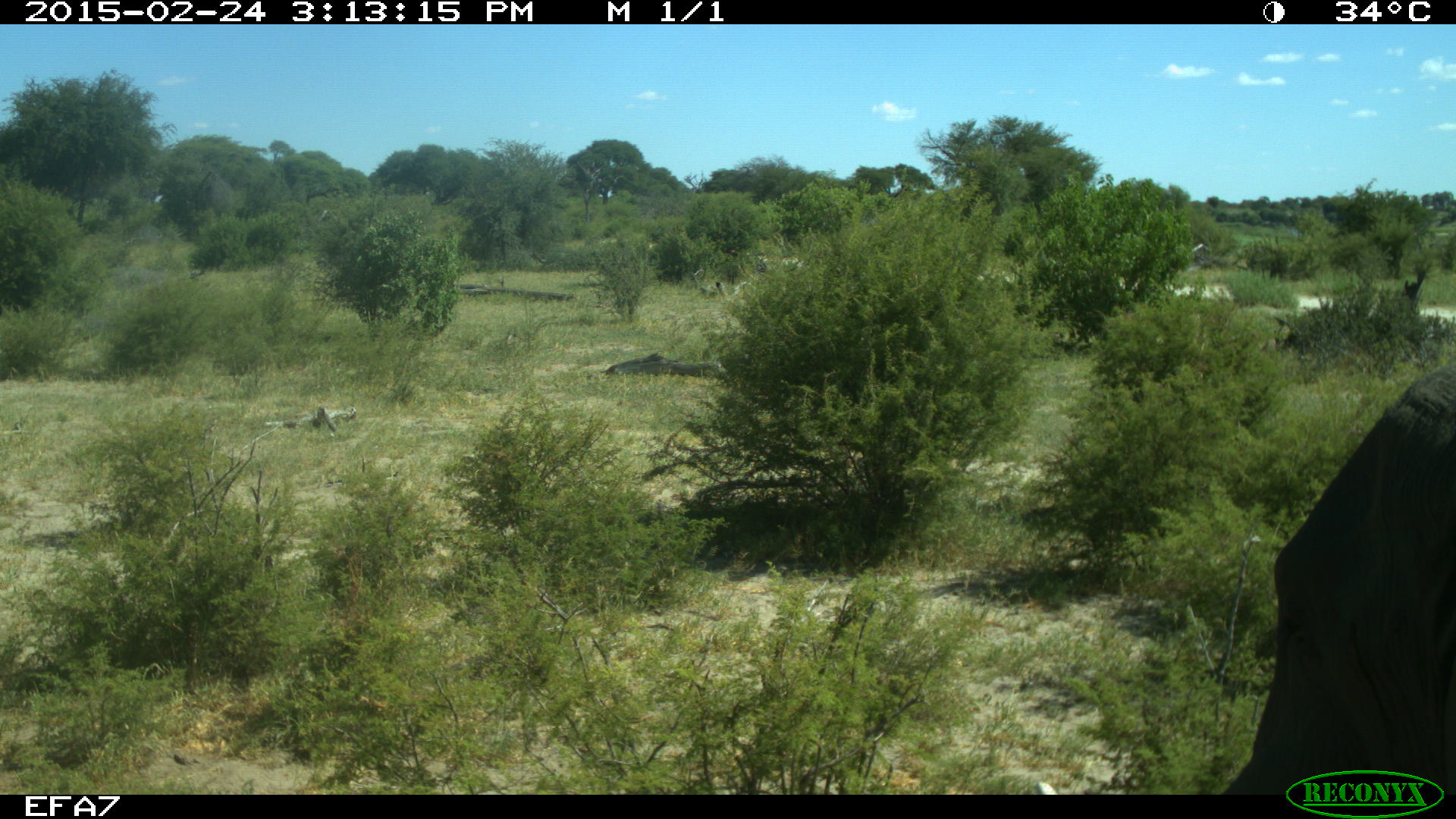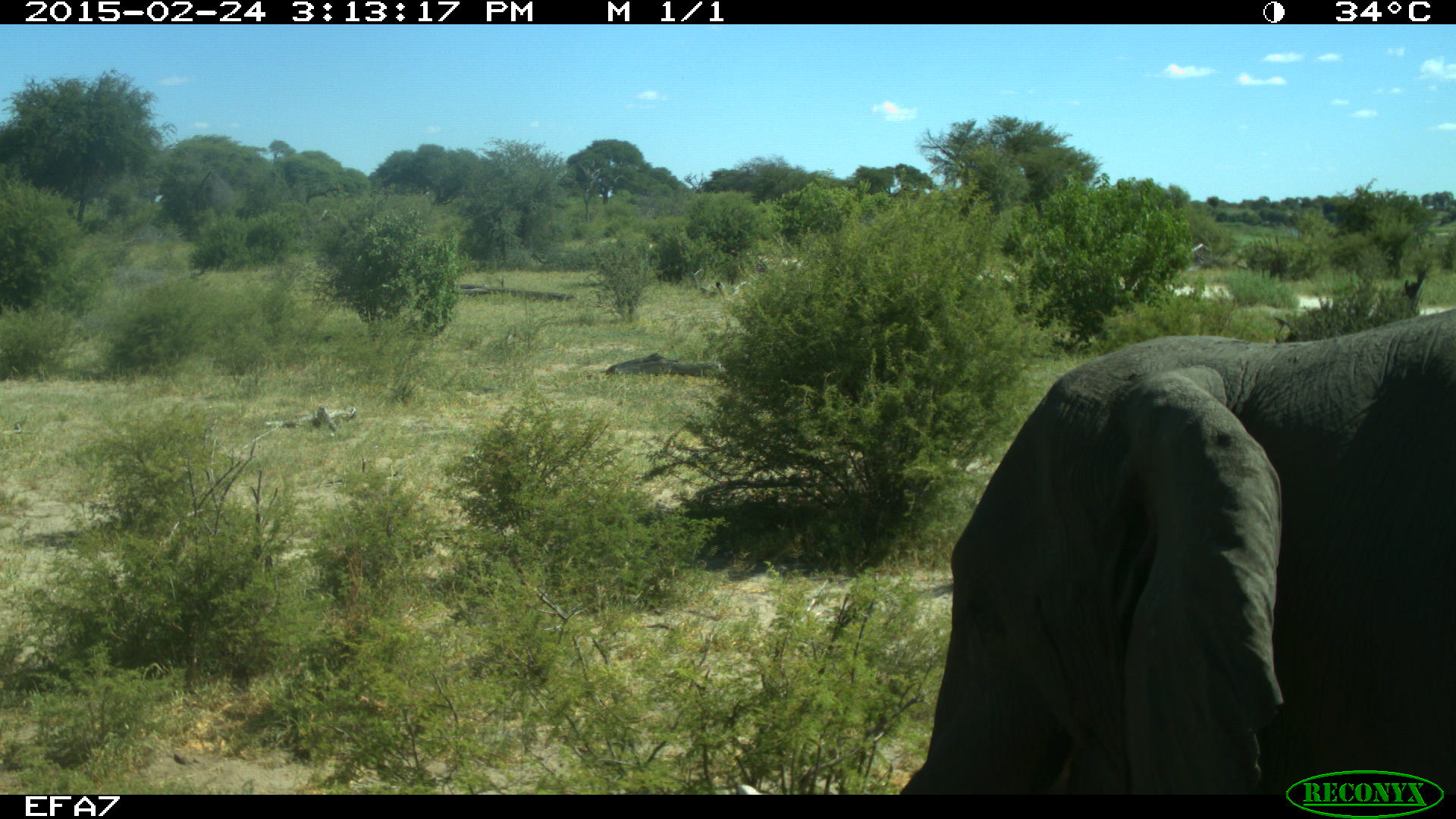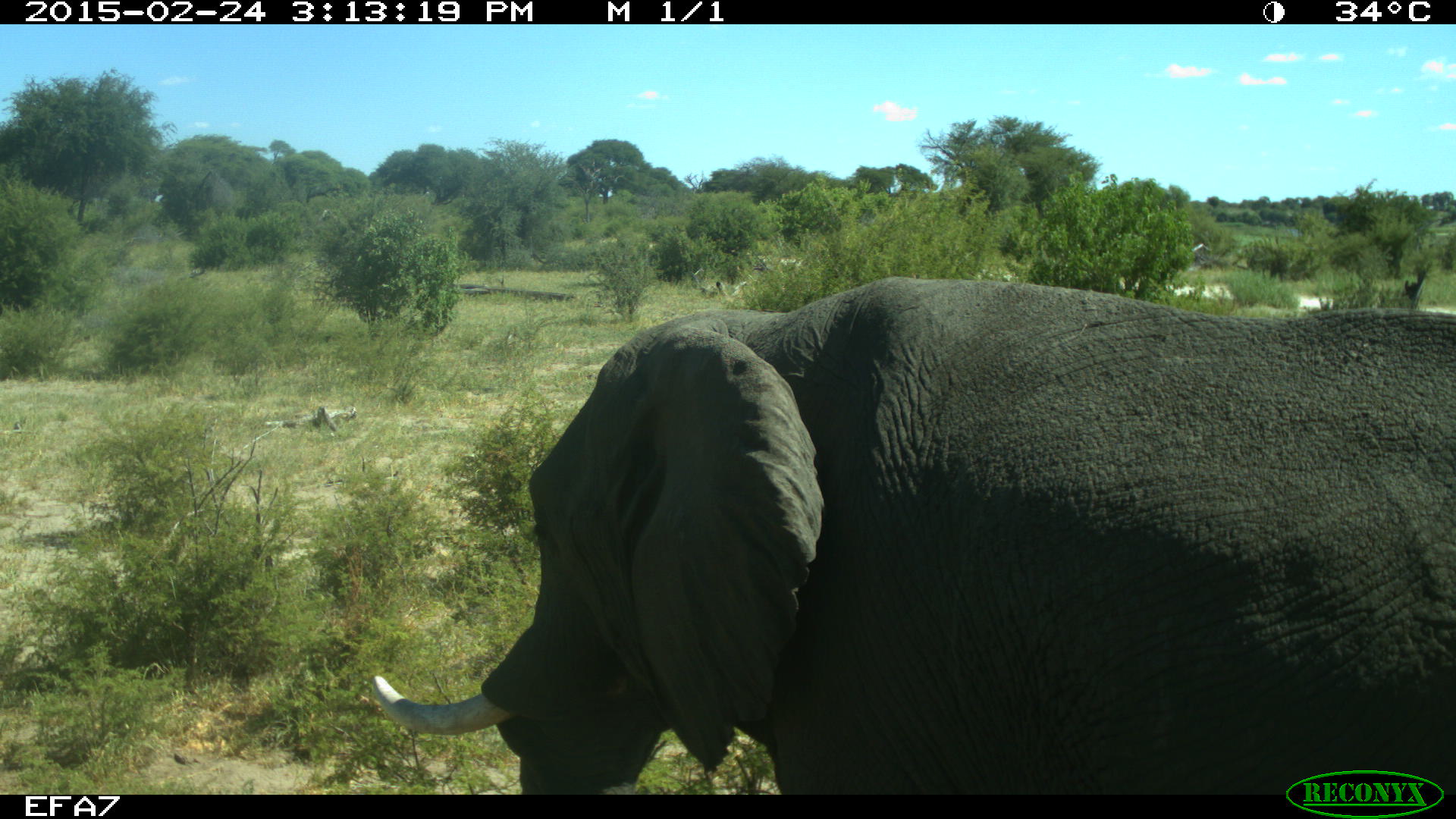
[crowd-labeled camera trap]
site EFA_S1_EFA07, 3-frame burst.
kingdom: Animalia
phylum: Chordata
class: Mammalia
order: Proboscidea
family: Elephantidae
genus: Loxodonta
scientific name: Loxodonta africana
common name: african bush elephant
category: elephant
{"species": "elephant (african bush elephant) (Loxodonta africana)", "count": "1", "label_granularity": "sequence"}